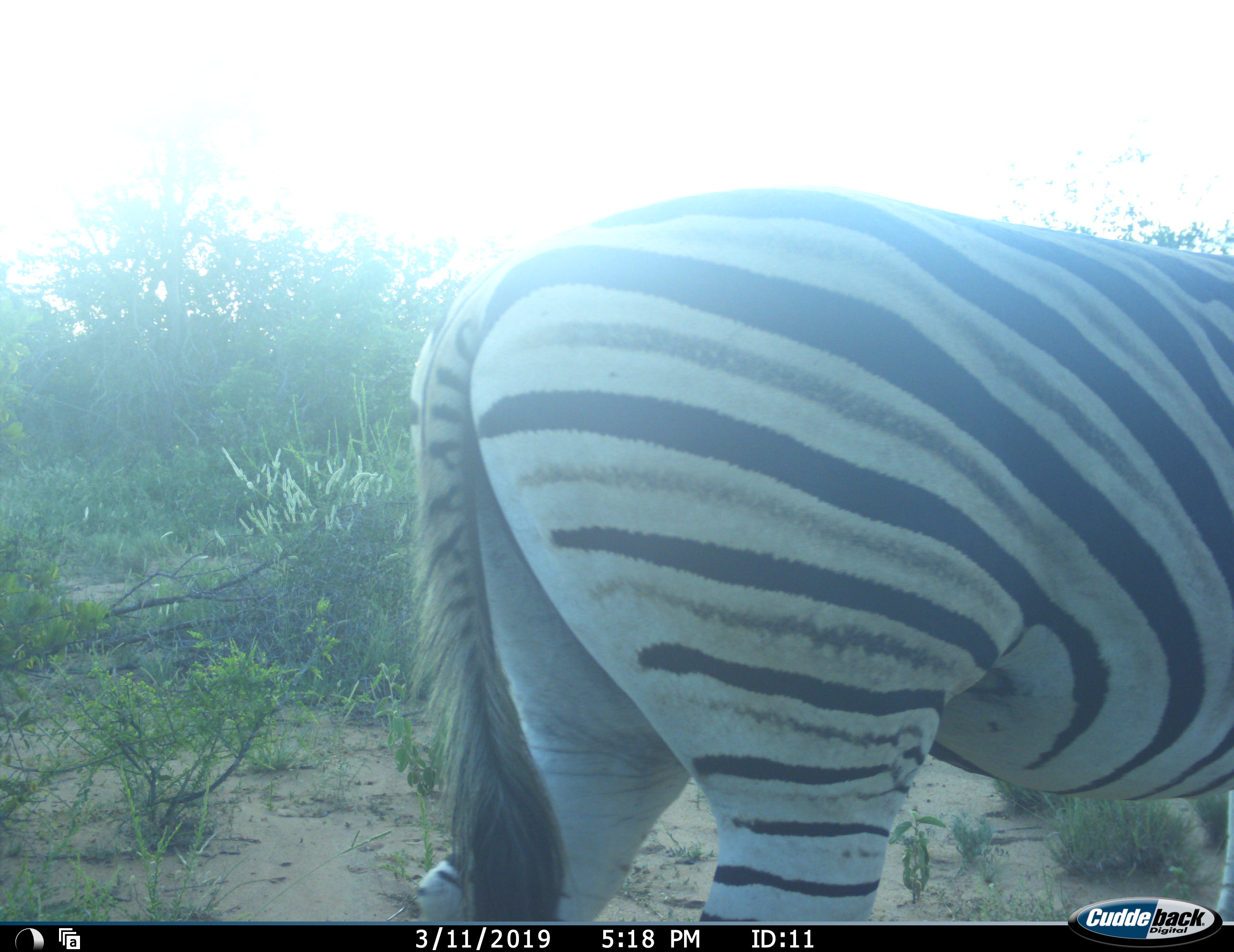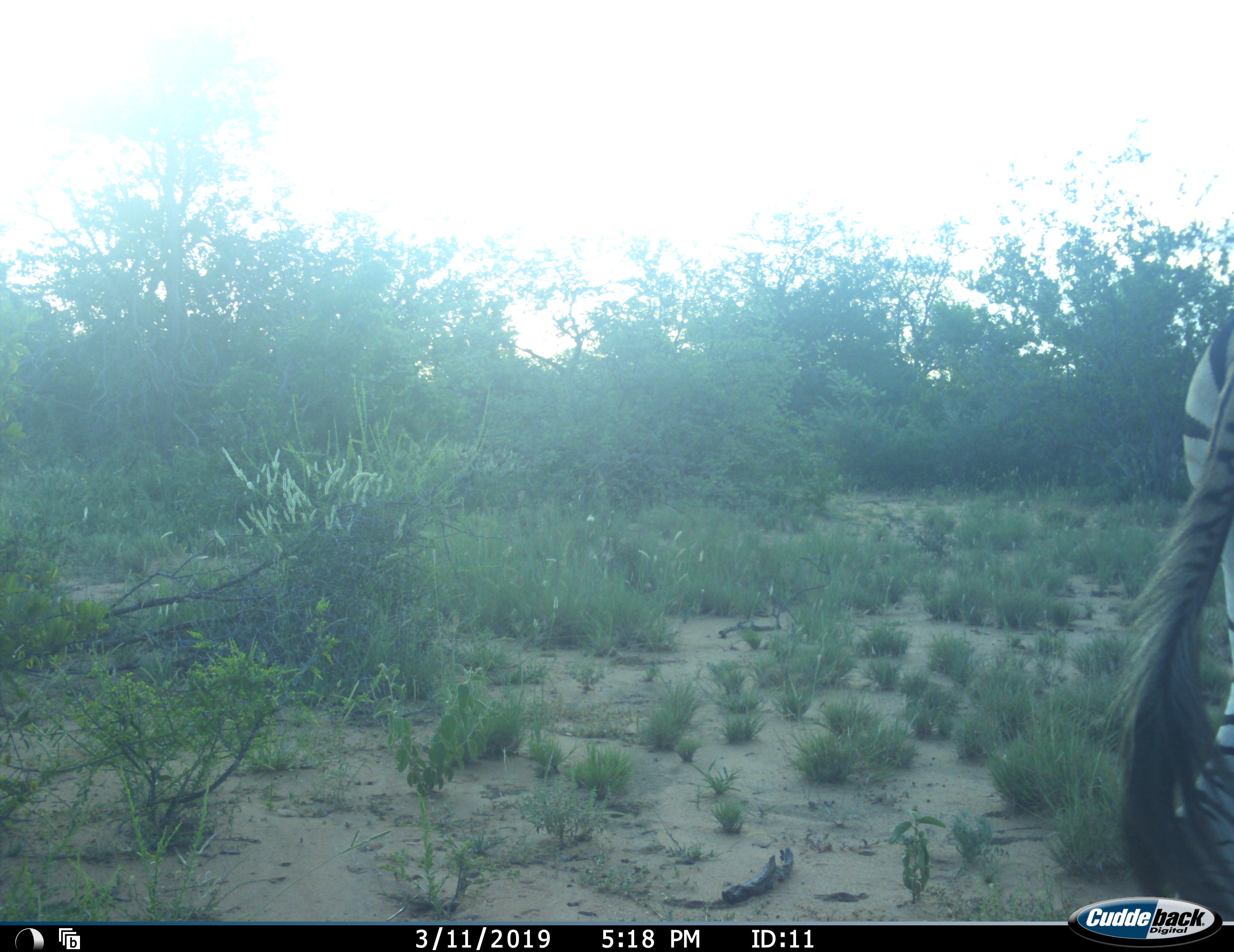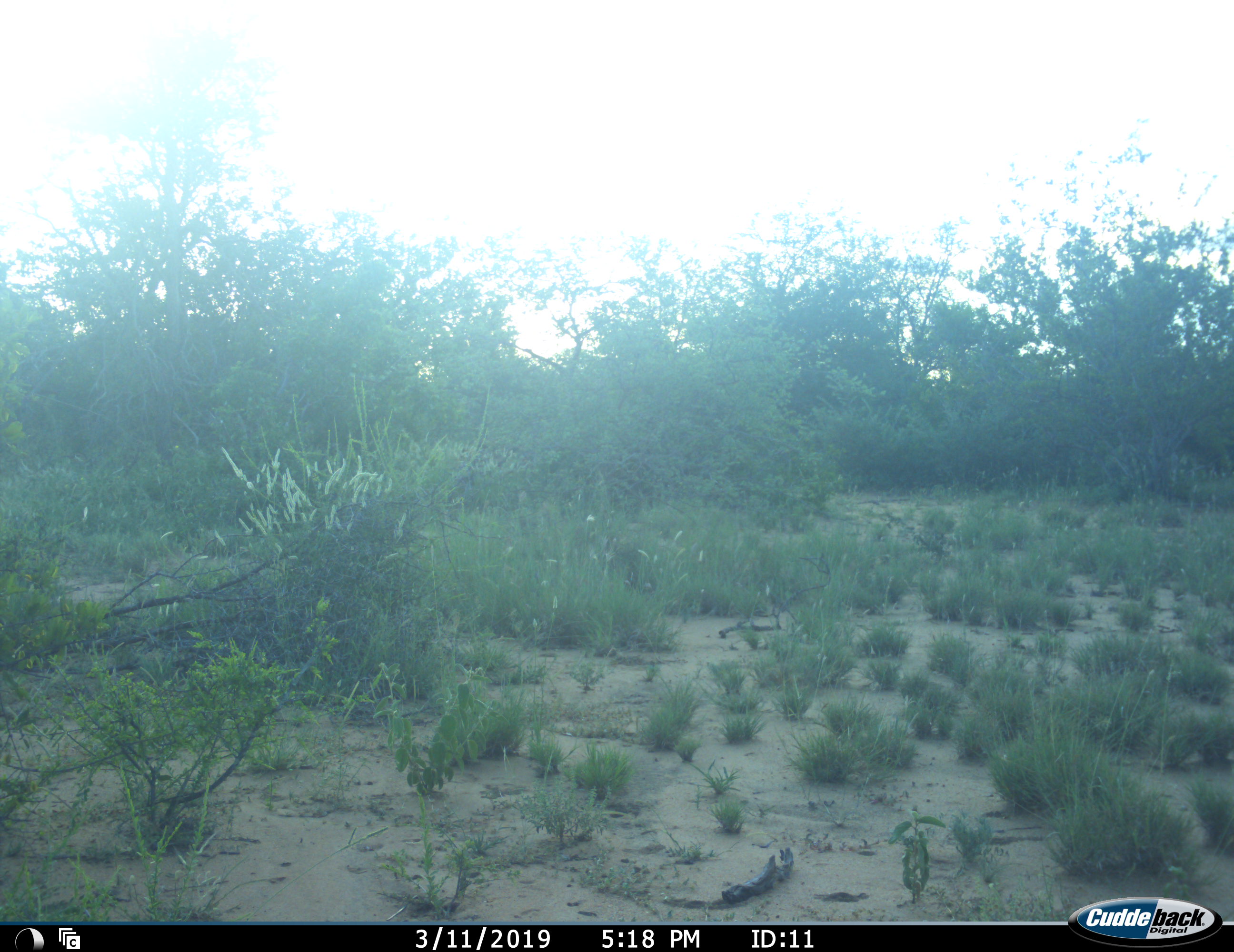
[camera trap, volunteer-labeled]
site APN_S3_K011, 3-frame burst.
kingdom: Animalia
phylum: Chordata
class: Mammalia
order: Perissodactyla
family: Equidae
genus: Equus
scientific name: Equus quagga burchellii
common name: burchell's zebra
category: zebraburchells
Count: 1.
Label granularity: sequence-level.